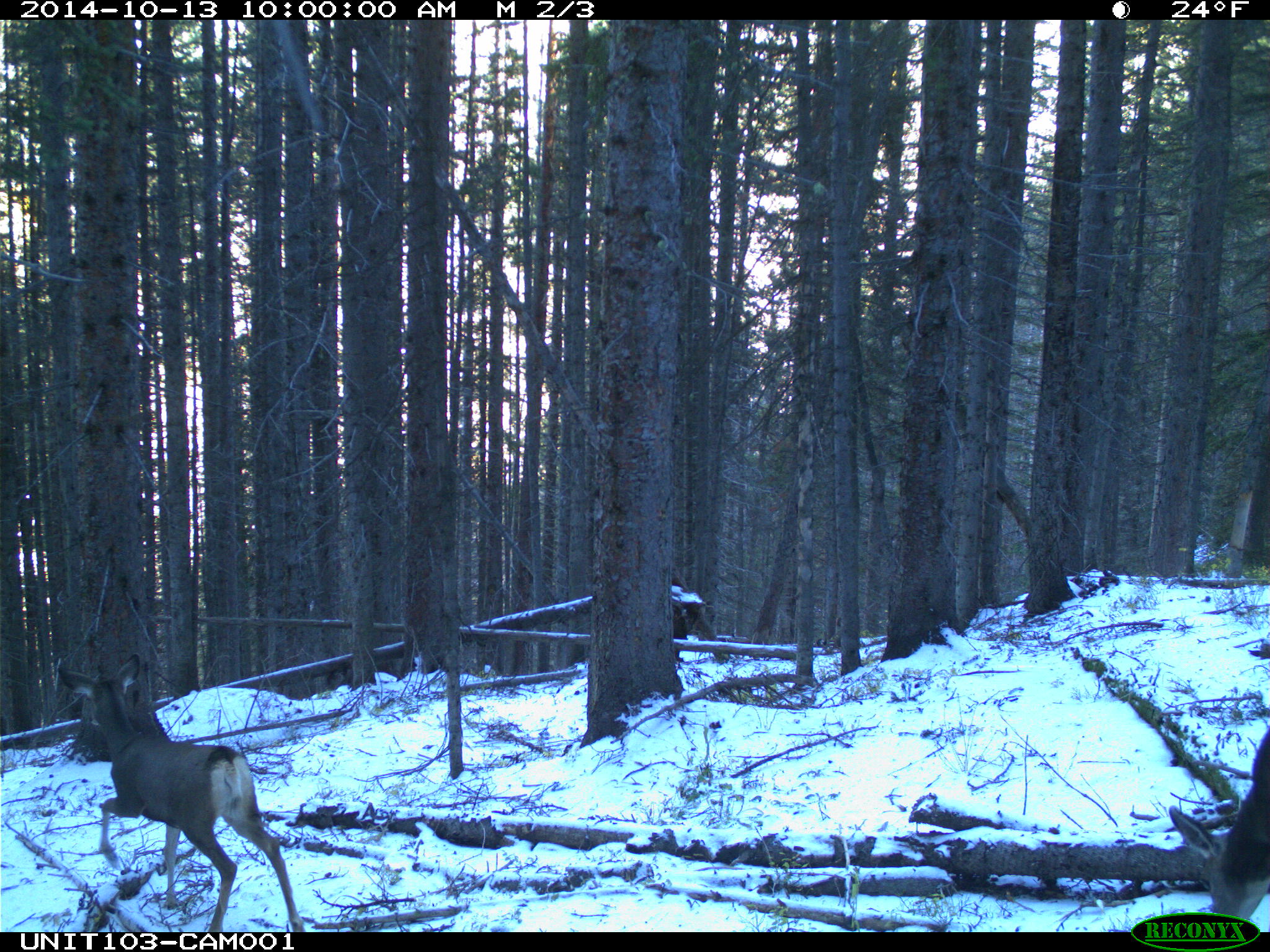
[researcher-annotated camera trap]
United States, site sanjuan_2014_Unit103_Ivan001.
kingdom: Animalia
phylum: Chordata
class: Mammalia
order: Artiodactyla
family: Cervidae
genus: Odocoileus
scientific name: Odocoileus hemionus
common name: mule deer